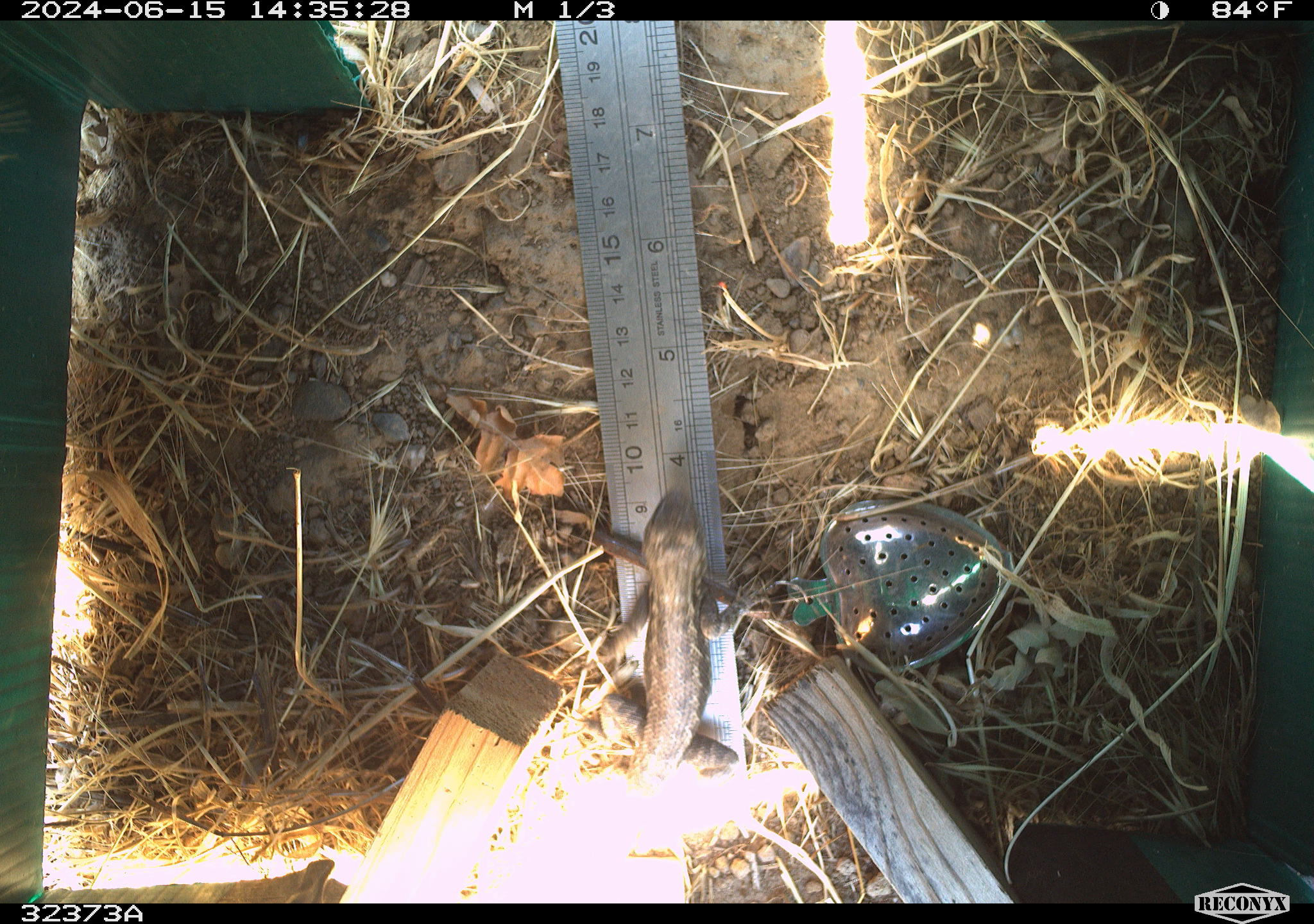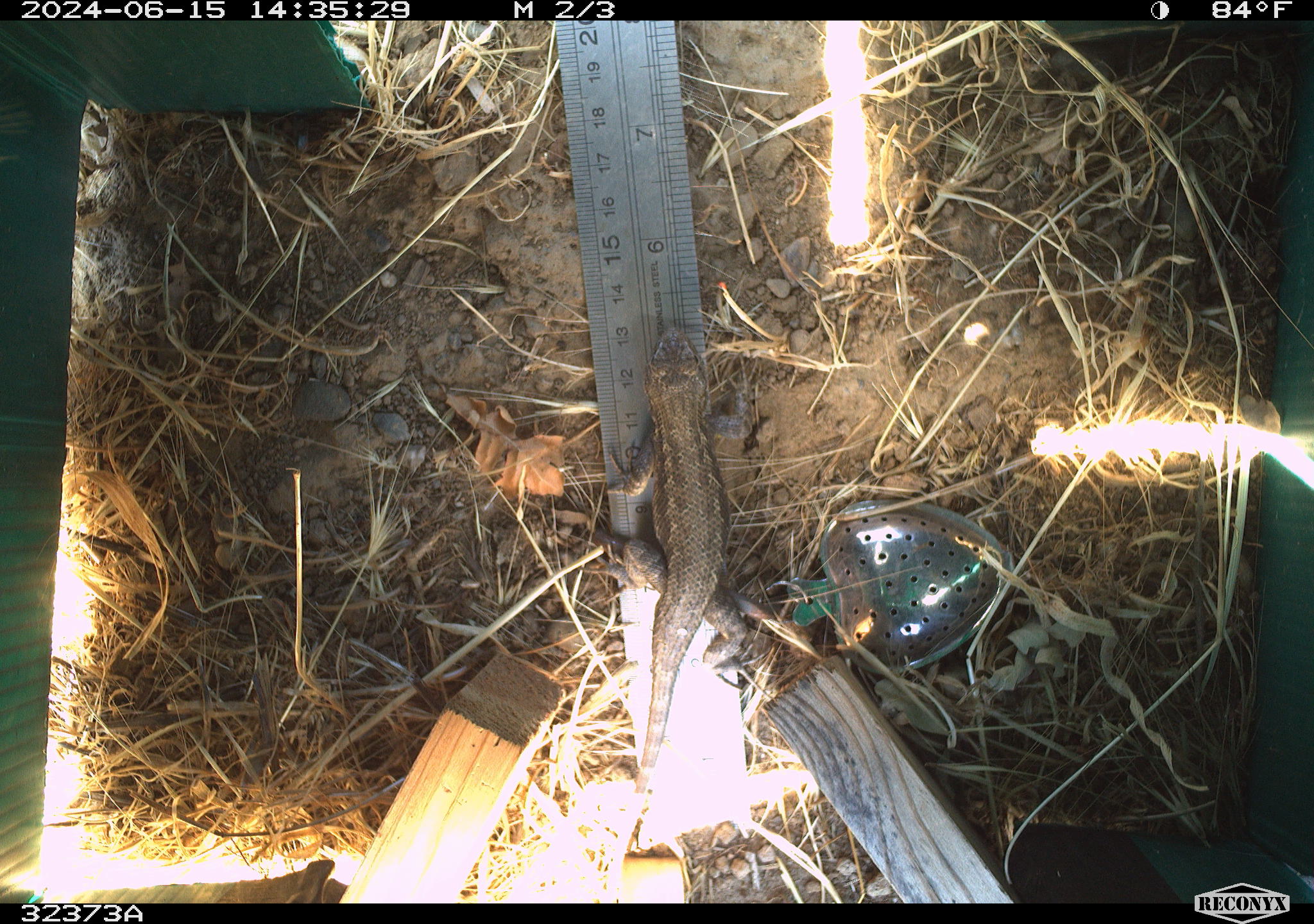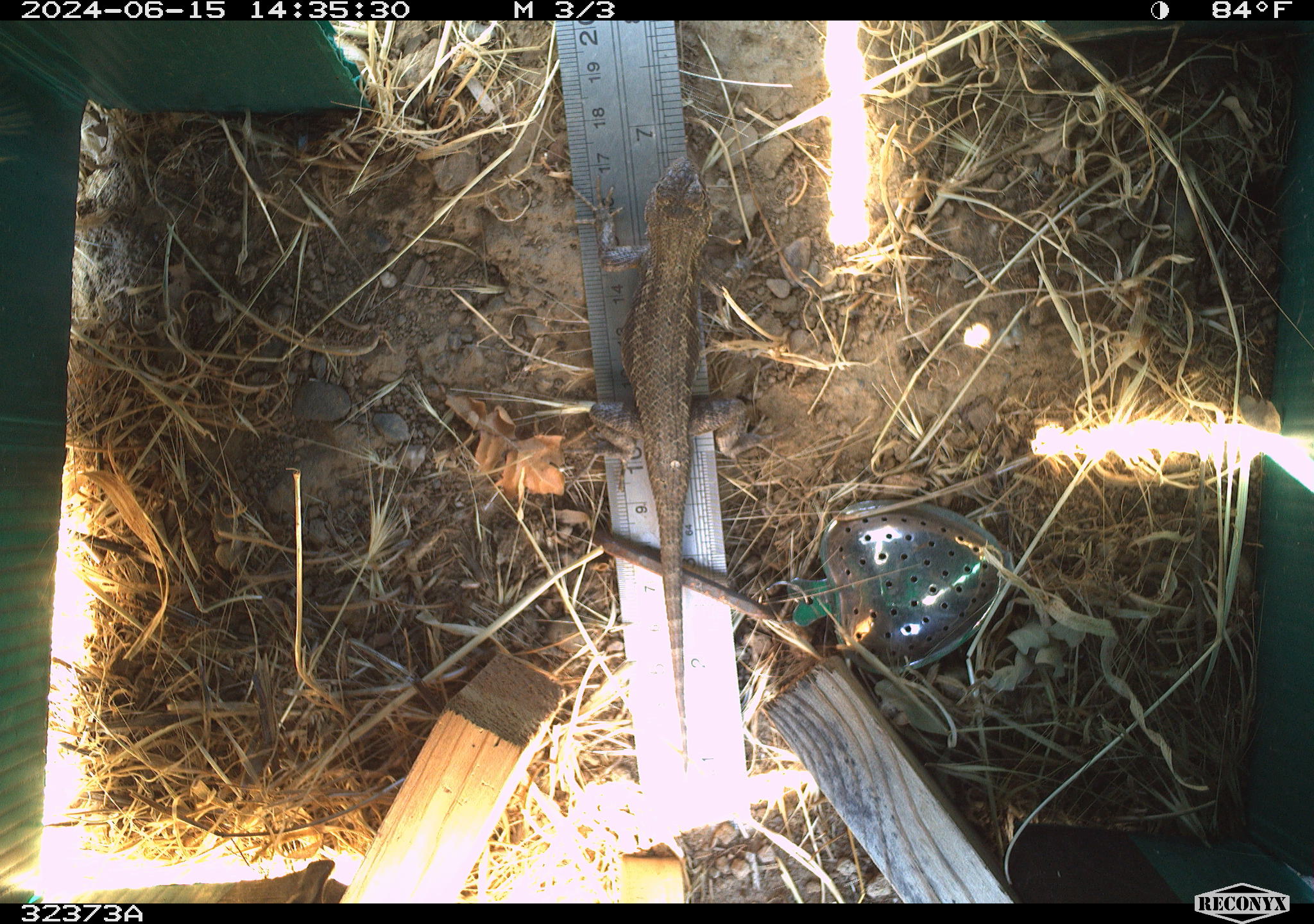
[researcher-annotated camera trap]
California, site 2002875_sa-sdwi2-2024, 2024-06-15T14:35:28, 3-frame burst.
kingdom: Animalia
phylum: Chordata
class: Reptilia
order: Squamata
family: Phrynosomatidae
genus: Sceloporus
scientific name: Sceloporus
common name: spiny lizards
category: sceloporus species